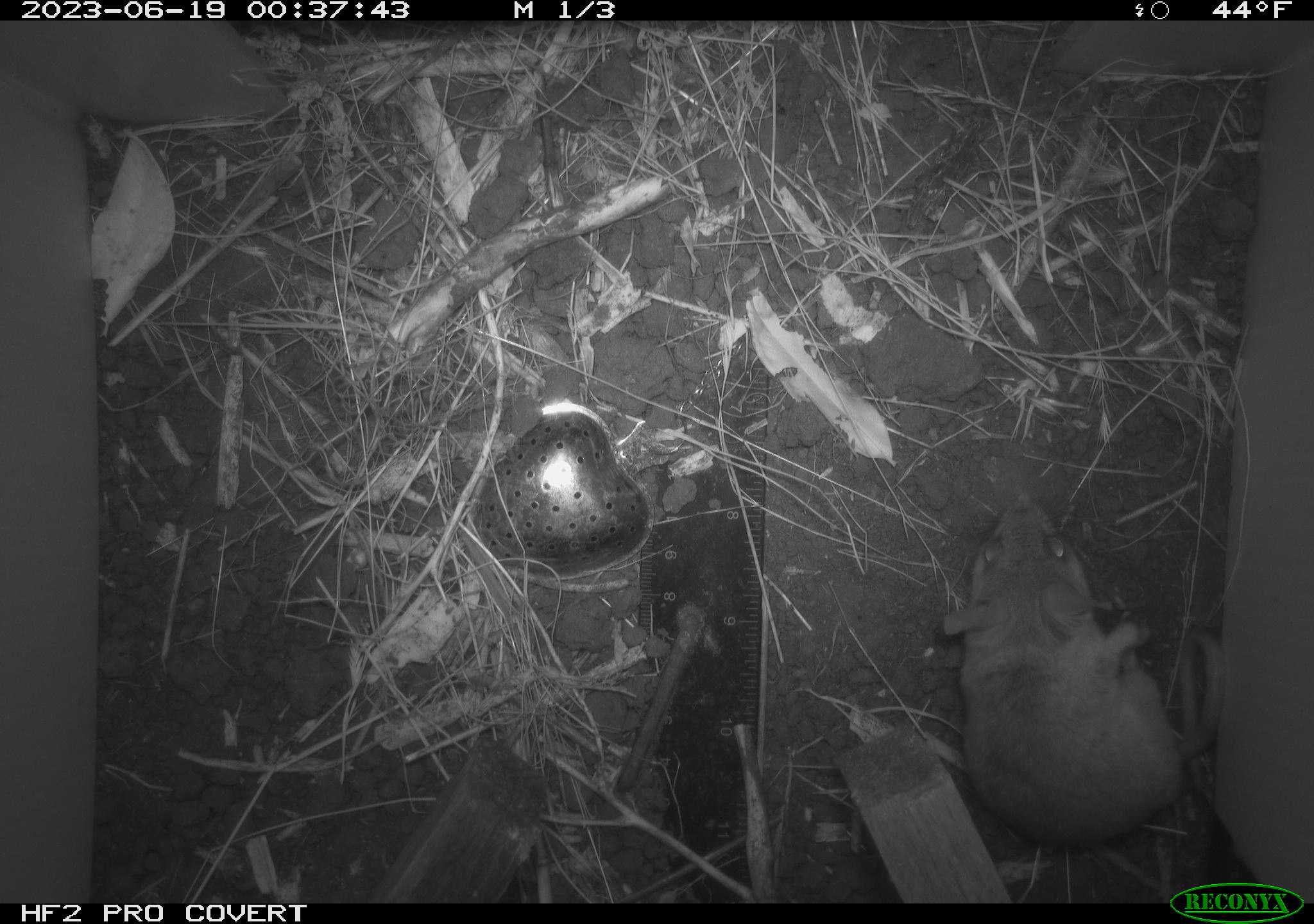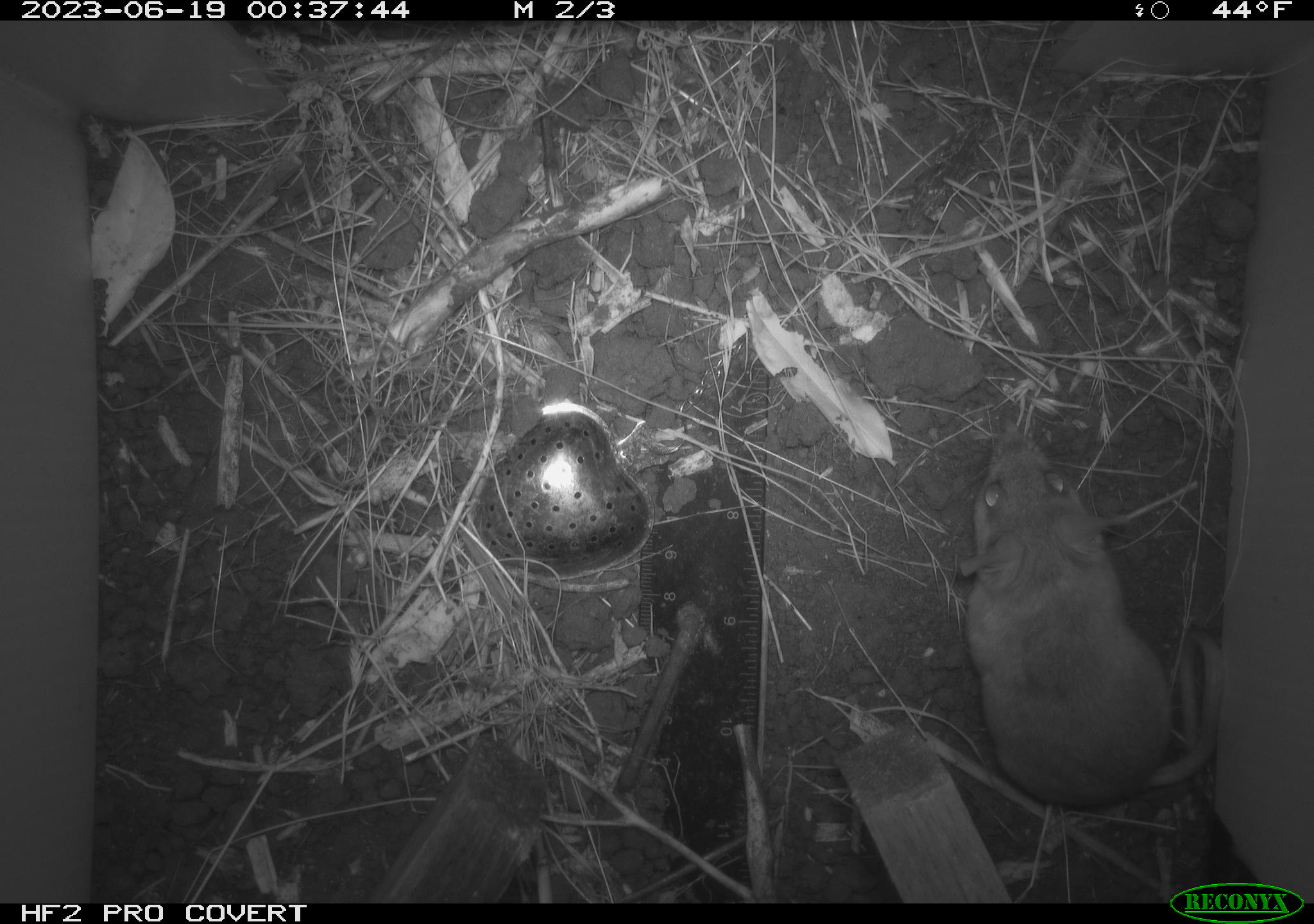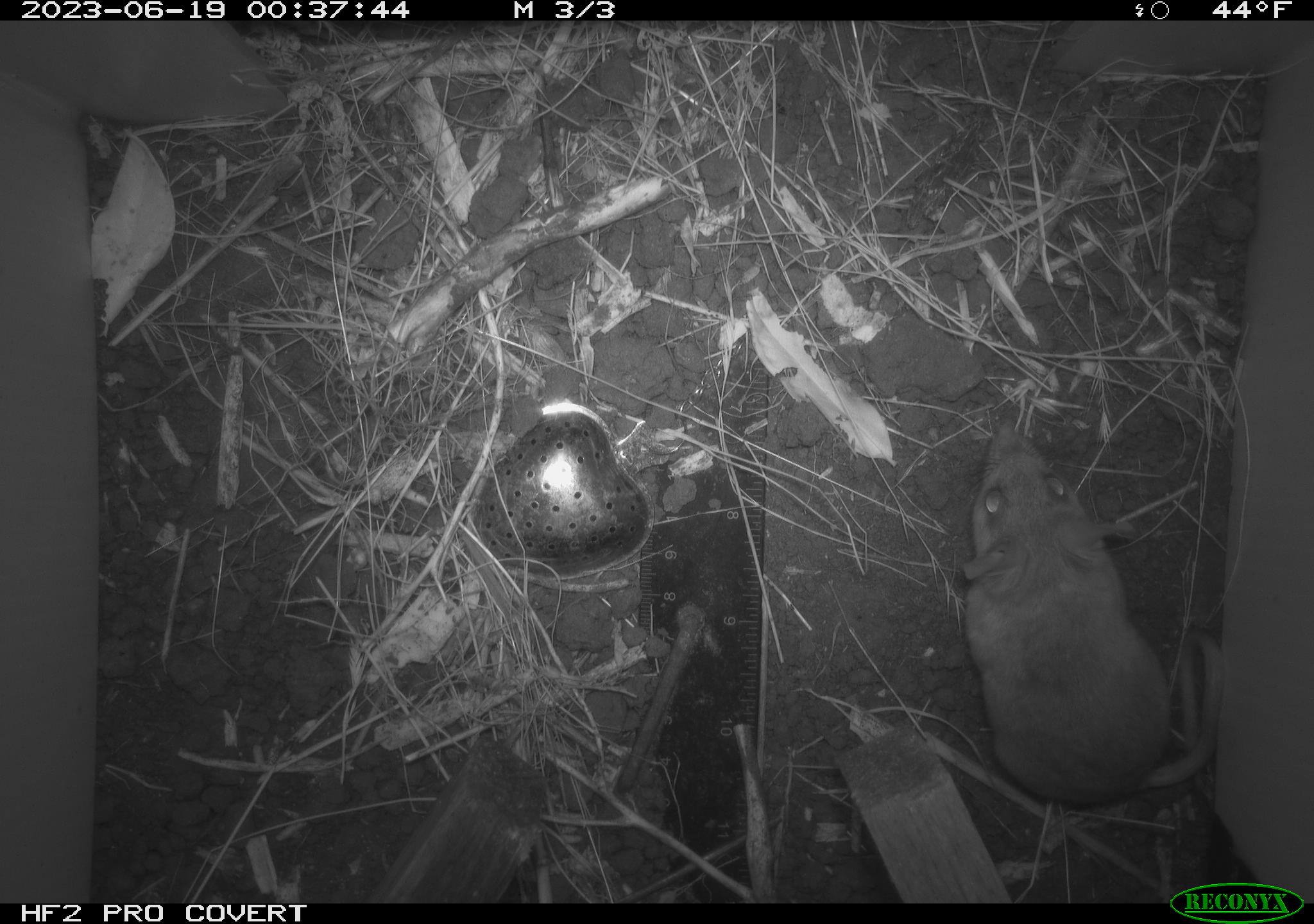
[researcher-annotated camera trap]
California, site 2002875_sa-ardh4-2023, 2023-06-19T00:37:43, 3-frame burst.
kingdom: Animalia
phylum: Chordata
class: Mammalia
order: Rodentia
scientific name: Rodentia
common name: mouse species